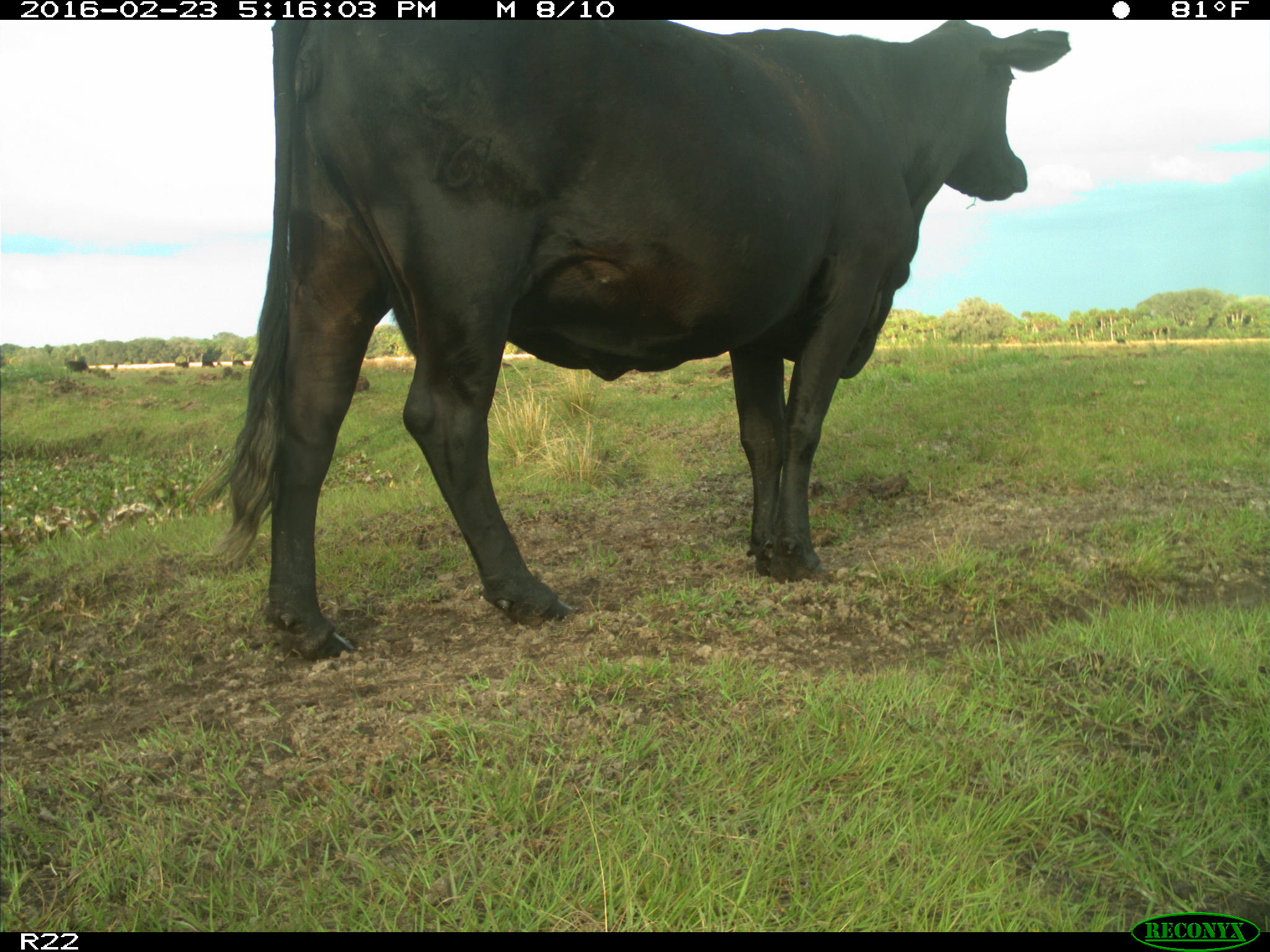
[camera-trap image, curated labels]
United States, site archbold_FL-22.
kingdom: Animalia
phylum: Chordata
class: Mammalia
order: Artiodactyla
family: Bovidae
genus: Bos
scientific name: Bos taurus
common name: domestic cow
Bos taurus (domestic cow).